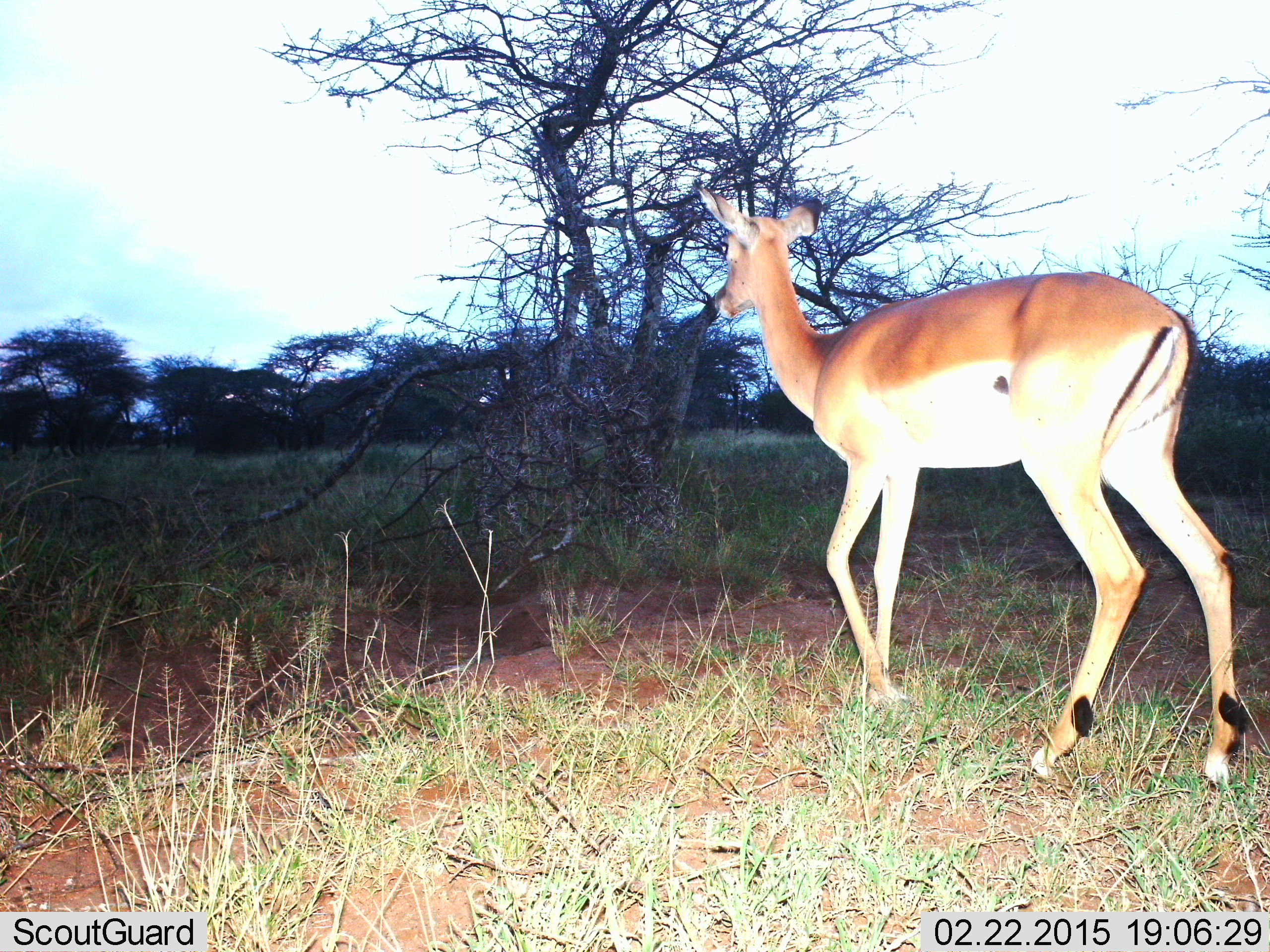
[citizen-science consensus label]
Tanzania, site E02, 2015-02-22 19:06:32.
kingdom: Animalia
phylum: Chordata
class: Mammalia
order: Artiodactyla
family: Bovidae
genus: Nanger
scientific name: Nanger granti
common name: grant's gazelle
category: gazellegrants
Gazellegrants (grant's gazelle) (Nanger granti), count 1. Behavior (volunteer vote fractions): standing 40%, resting 0%, moving 70%, interacting 0%. Young present (vote fraction): 0%. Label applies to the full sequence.